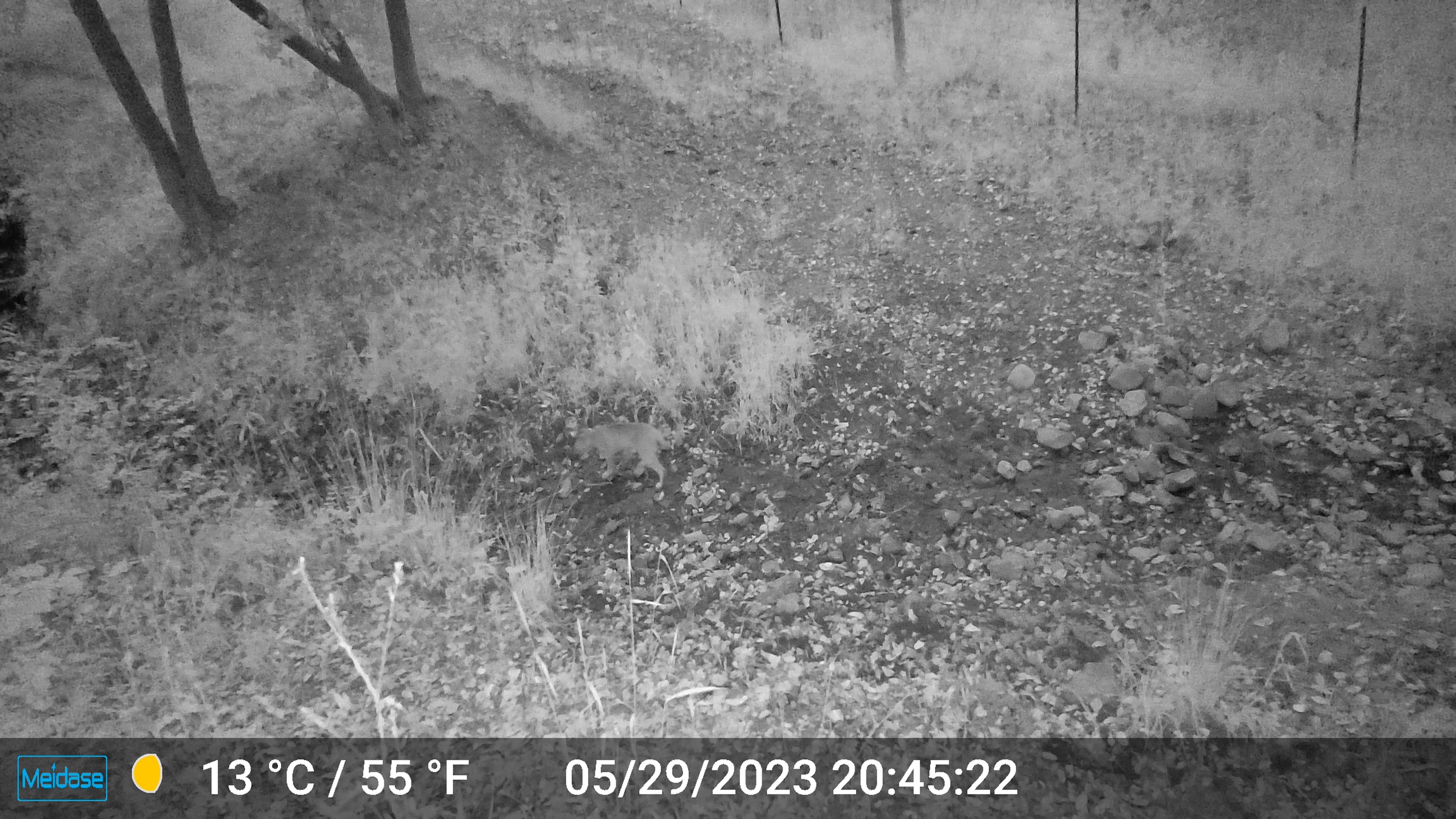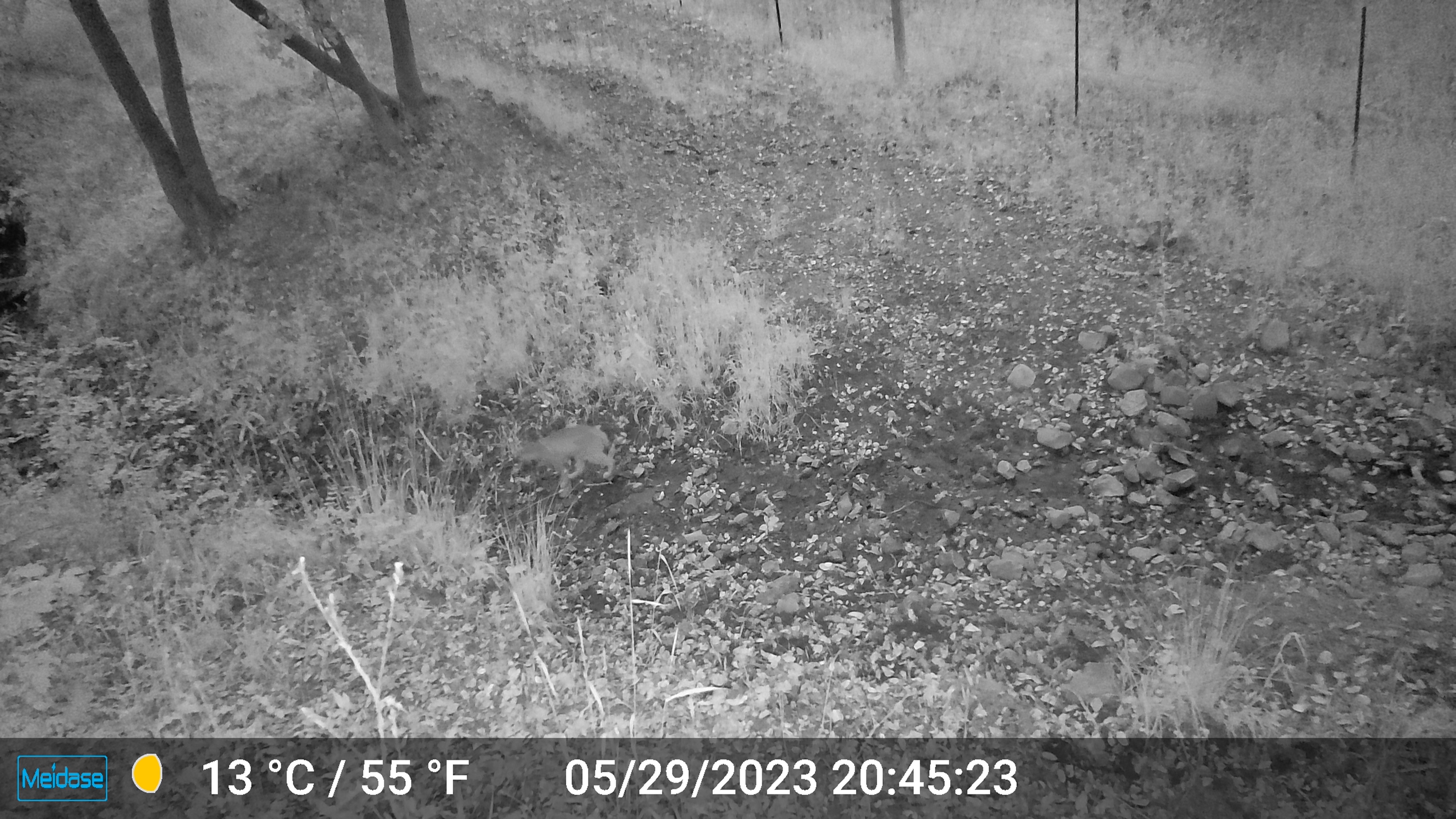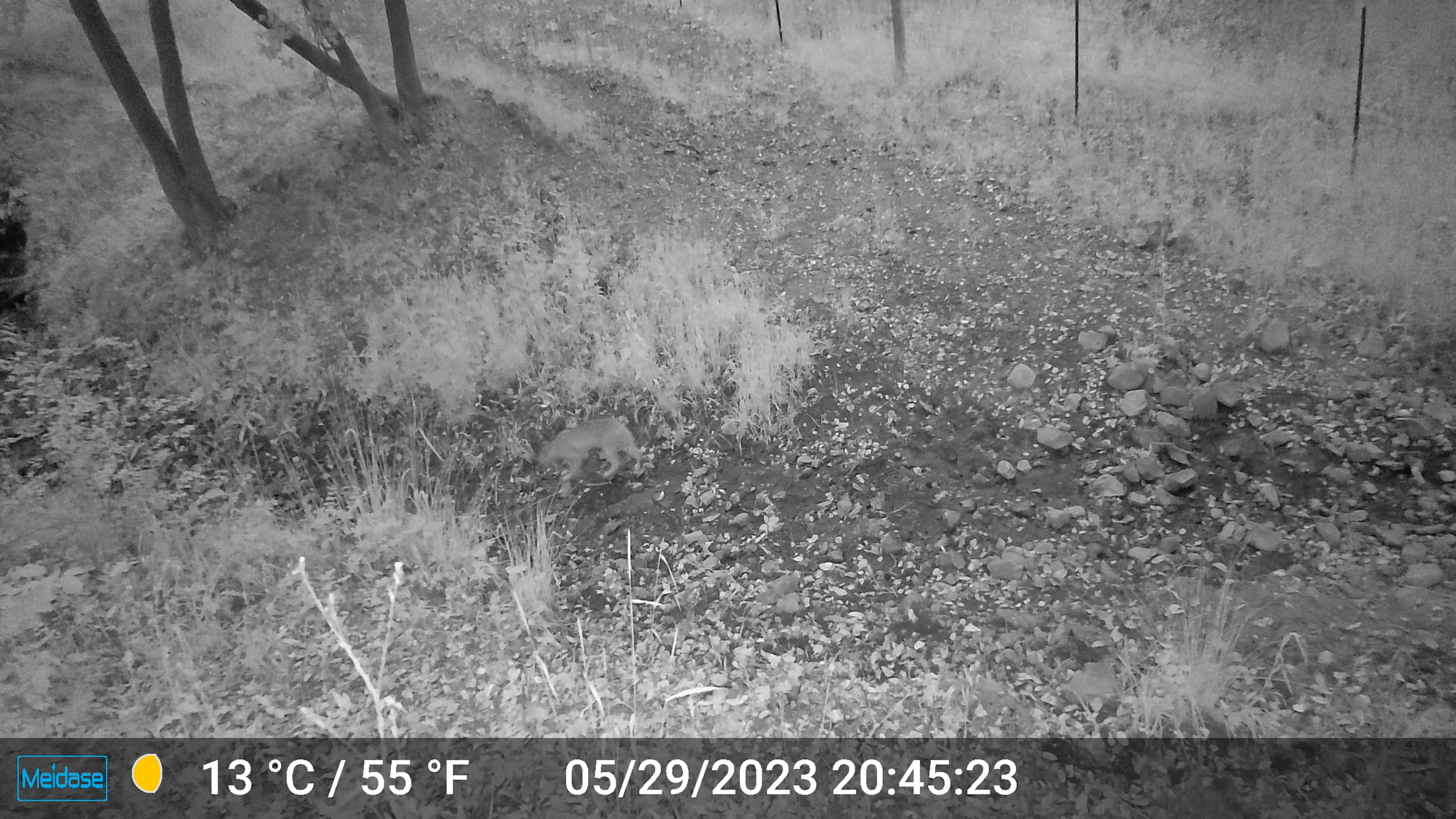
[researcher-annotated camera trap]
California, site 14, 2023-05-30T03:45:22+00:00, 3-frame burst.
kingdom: Animalia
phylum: Chordata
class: Mammalia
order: Carnivora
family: Felidae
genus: Lynx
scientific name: Lynx rufus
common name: bobcat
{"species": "bobcat (Lynx rufus)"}